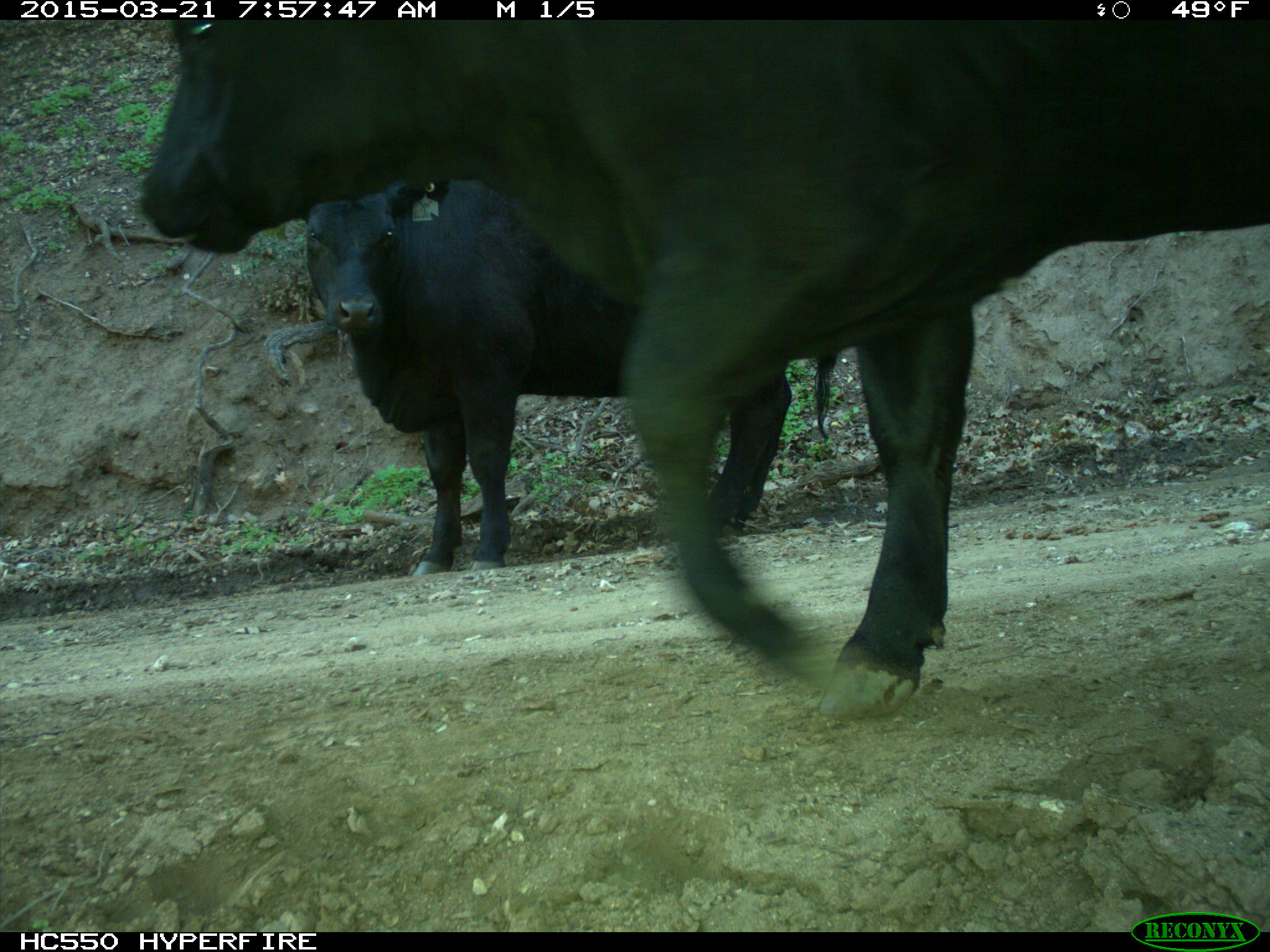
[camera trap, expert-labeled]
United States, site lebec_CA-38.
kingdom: Animalia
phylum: Chordata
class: Mammalia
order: Artiodactyla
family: Bovidae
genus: Bos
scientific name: Bos taurus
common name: domestic cow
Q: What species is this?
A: Bos taurus (domestic cow).